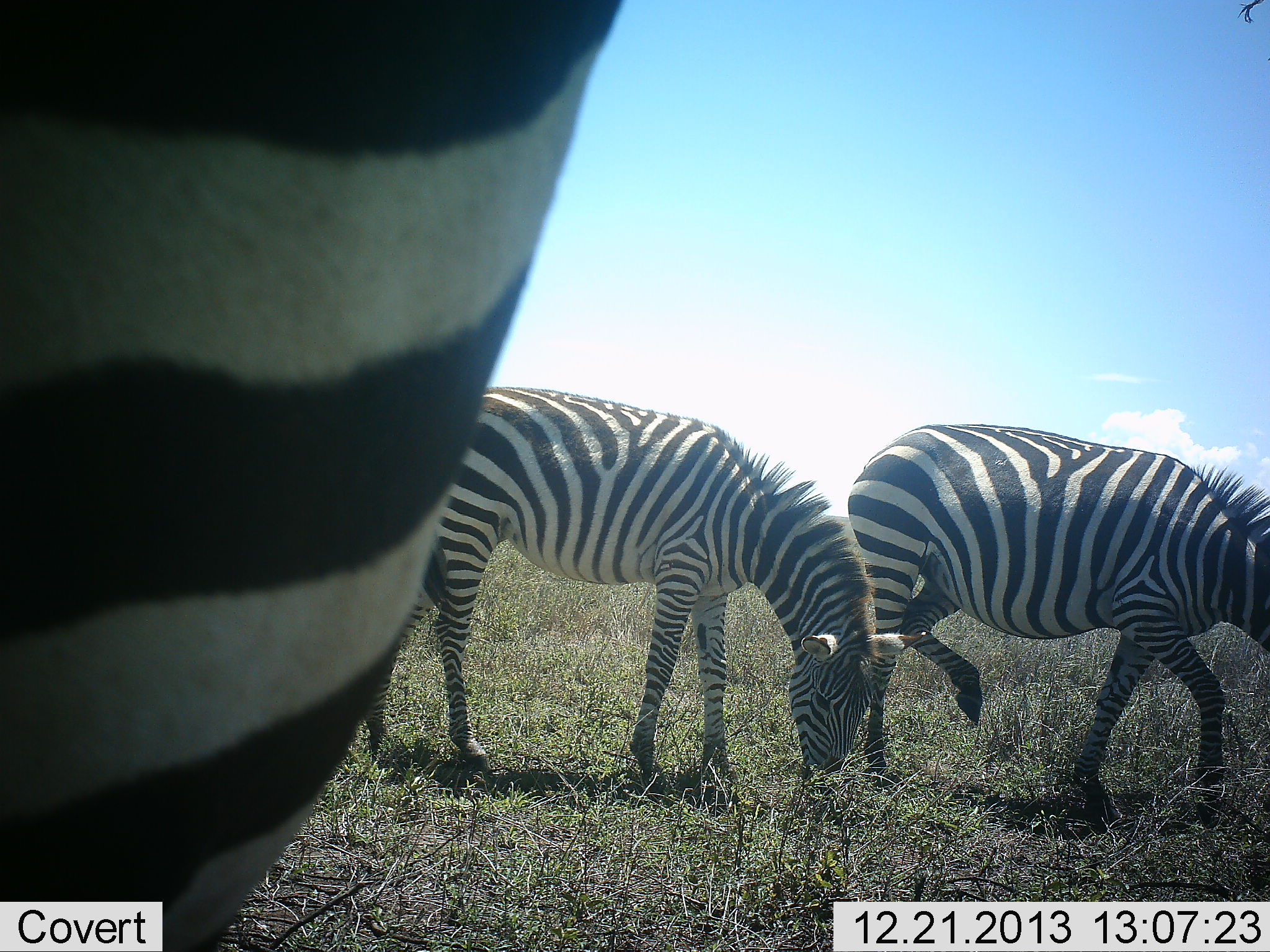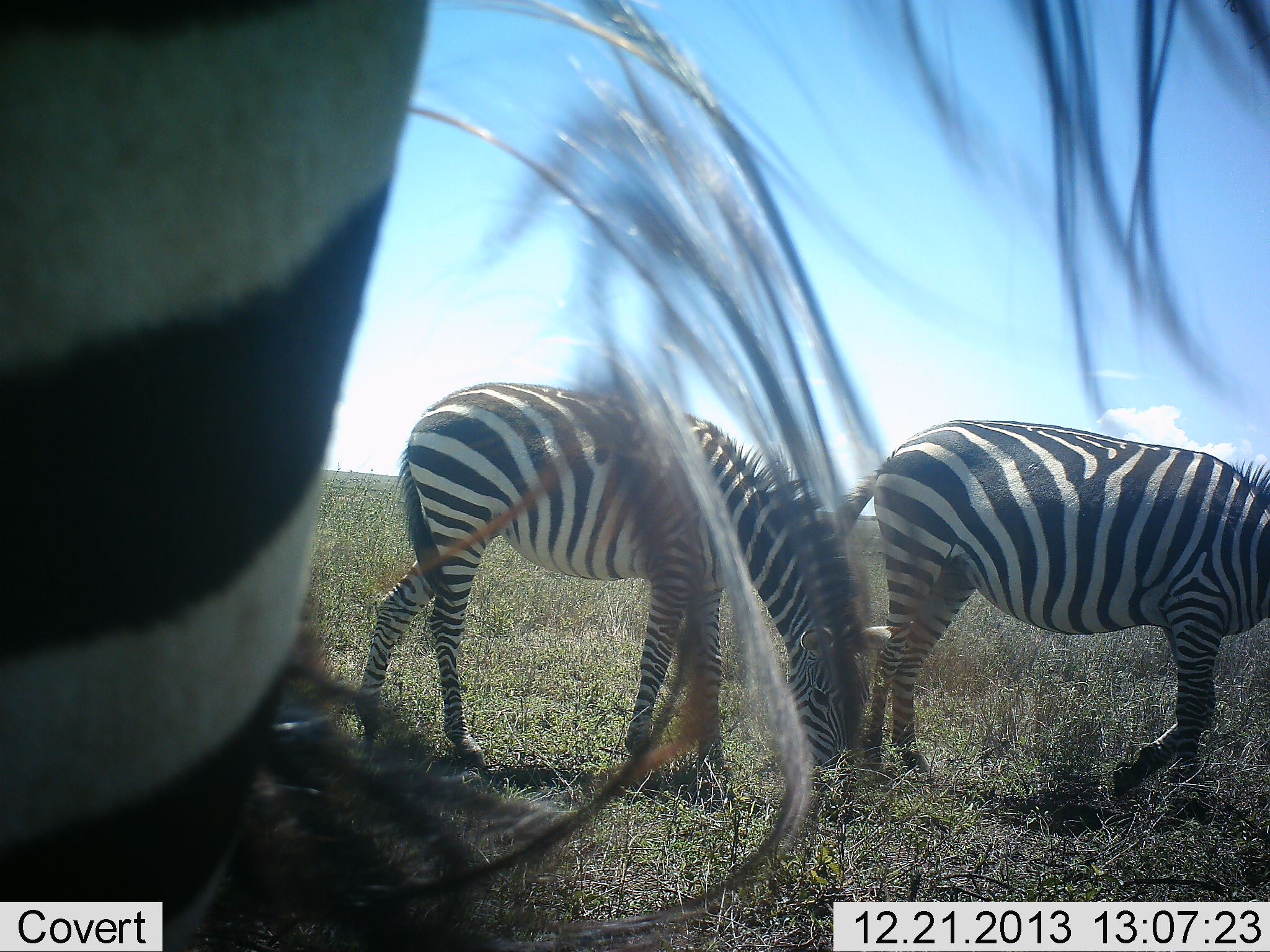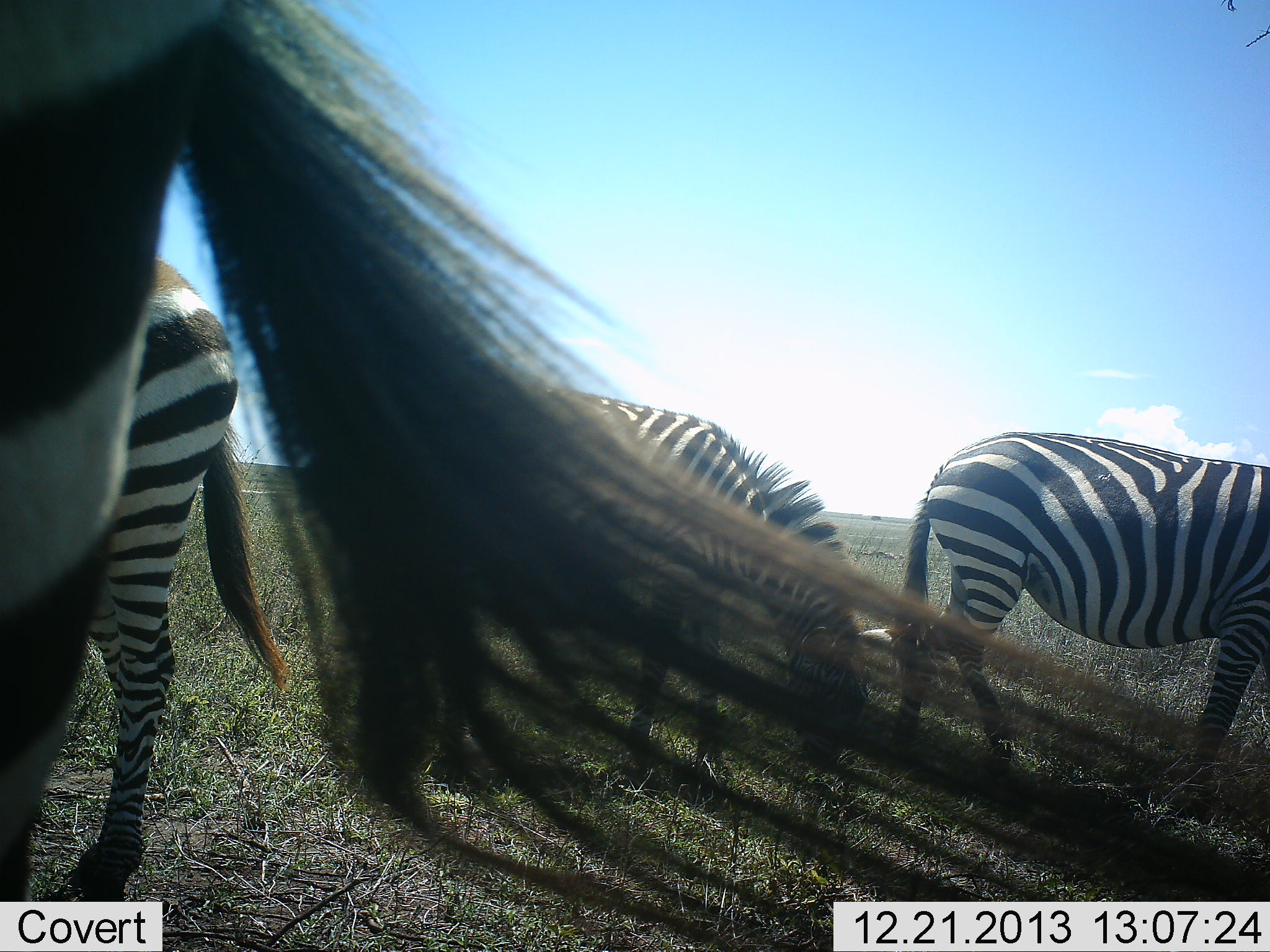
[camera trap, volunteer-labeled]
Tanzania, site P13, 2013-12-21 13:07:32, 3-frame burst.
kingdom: Animalia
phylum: Chordata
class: Mammalia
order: Perissodactyla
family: Equidae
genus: Equus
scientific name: Equus quagga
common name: plains zebra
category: zebra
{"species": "zebra (plains zebra) (Equus quagga)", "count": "3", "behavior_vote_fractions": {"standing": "20%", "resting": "0%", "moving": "20%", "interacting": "0%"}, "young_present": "10%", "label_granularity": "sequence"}